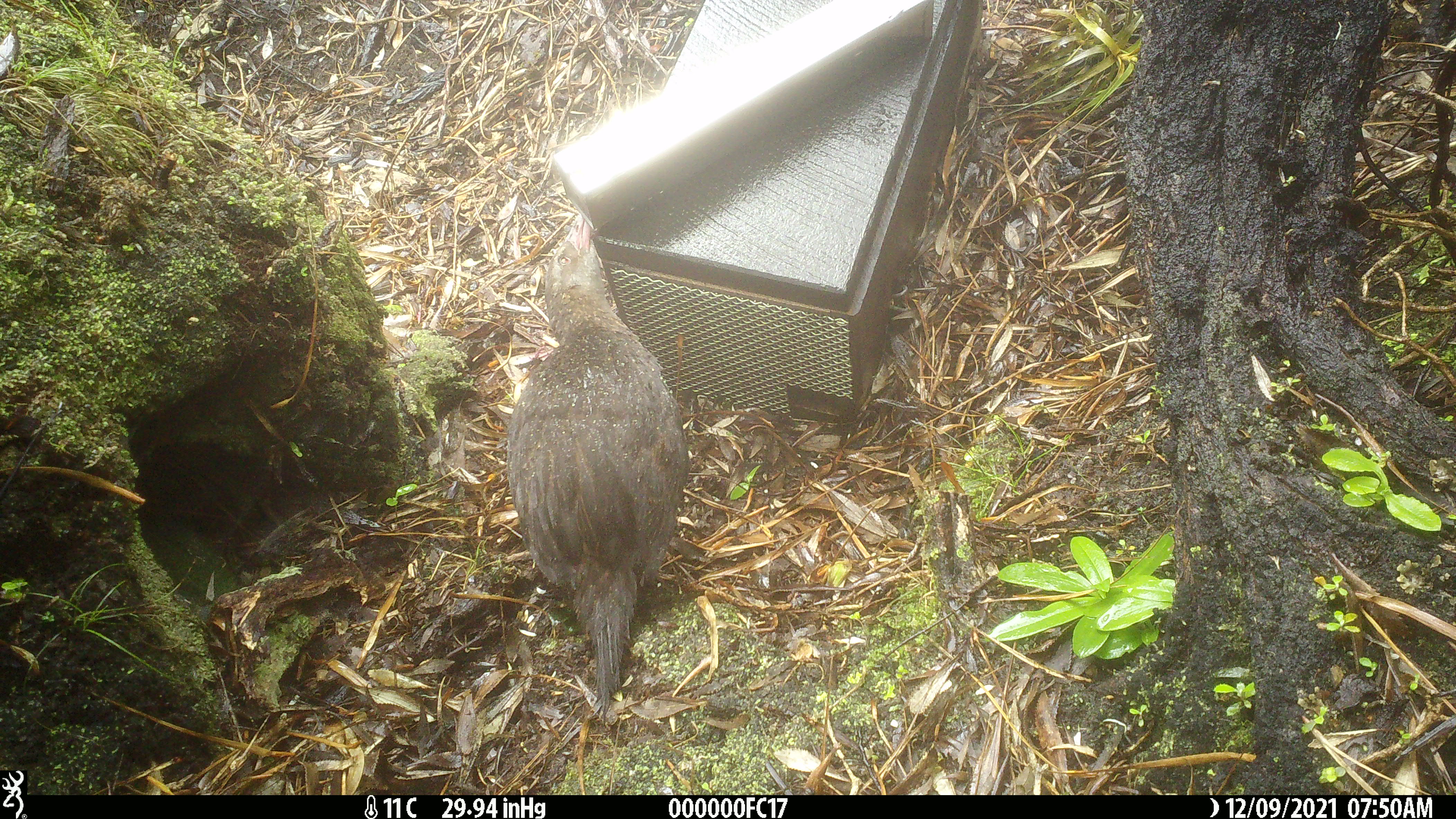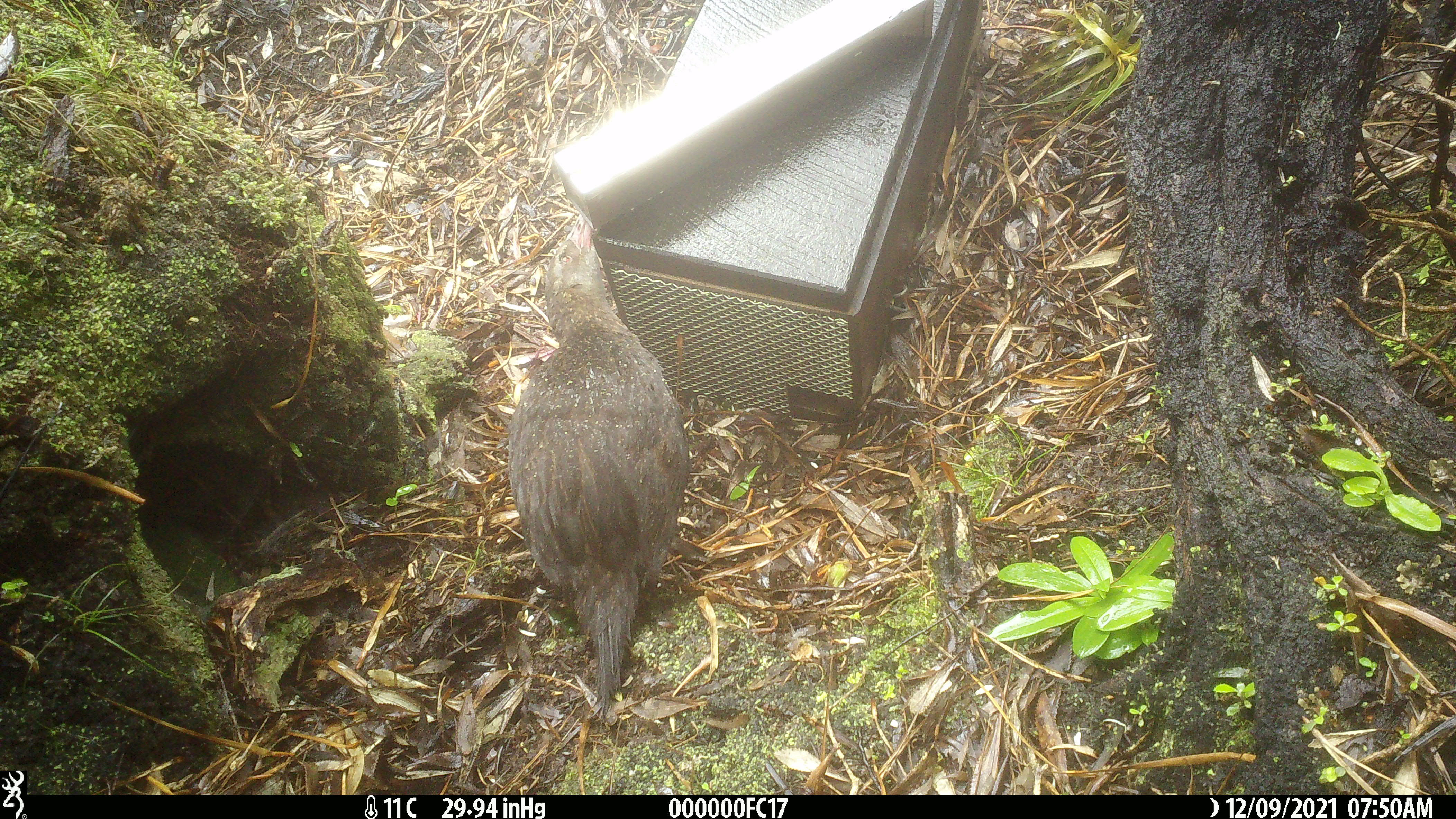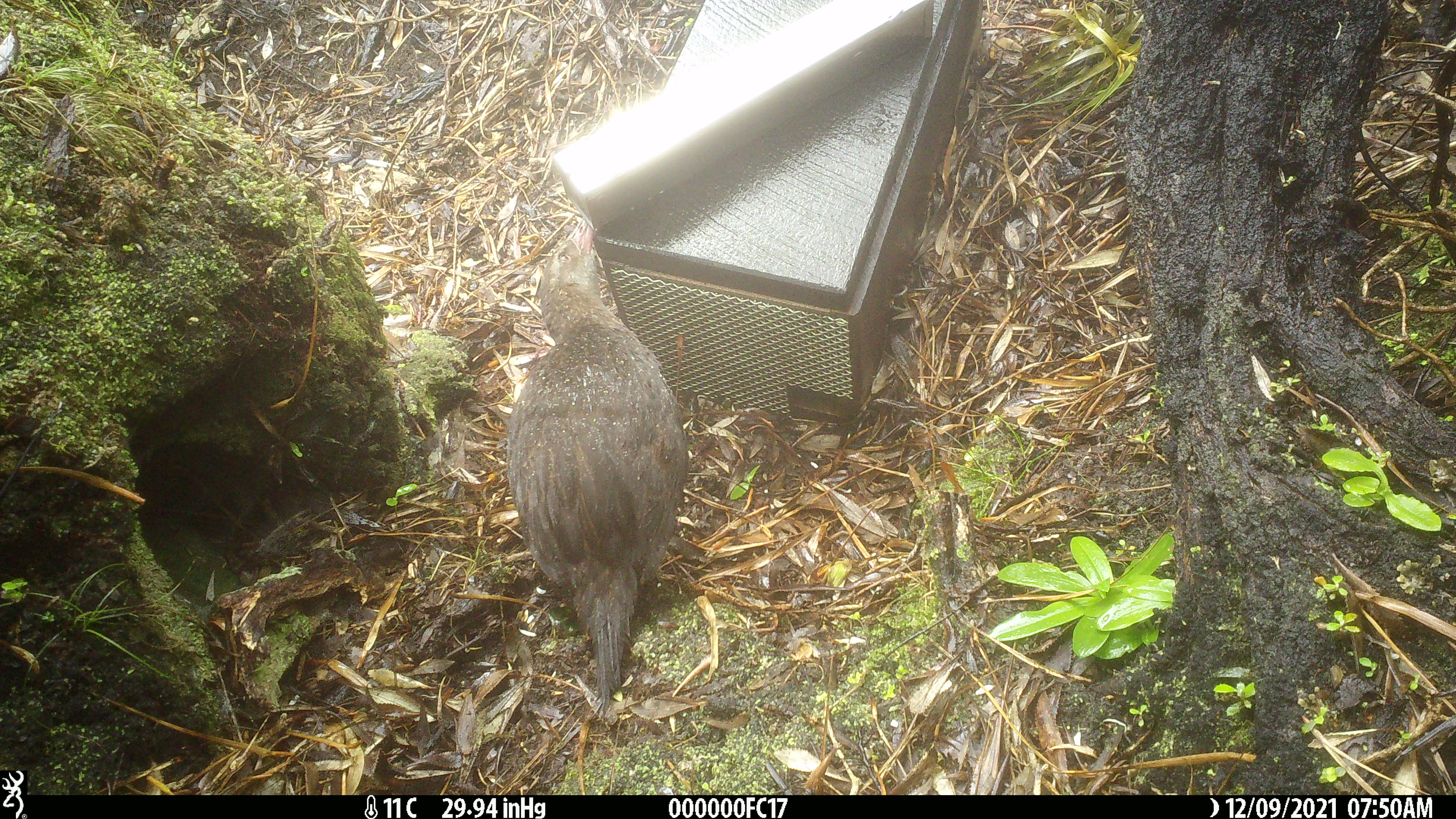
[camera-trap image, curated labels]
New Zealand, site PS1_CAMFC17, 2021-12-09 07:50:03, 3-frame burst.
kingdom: Animalia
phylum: Chordata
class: Aves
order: Gruiformes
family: Rallidae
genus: Gallirallus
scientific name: Gallirallus australis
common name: weka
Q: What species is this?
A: Weka (Gallirallus australis).